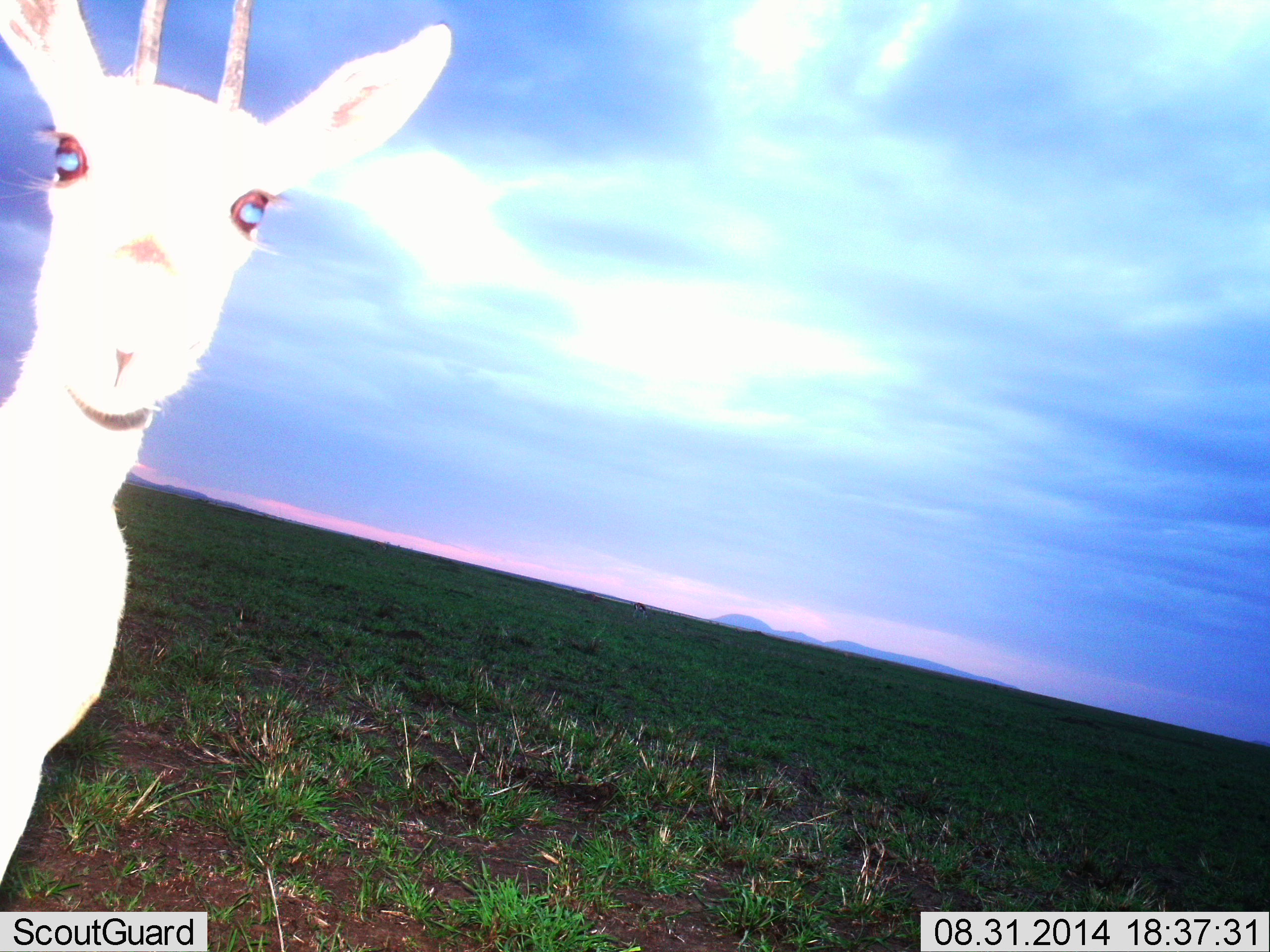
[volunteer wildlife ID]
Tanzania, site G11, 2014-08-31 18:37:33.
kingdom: Animalia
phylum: Chordata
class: Mammalia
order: Artiodactyla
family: Bovidae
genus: Eudorcas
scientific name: Eudorcas thomsonii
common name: thomson's gazelle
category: gazellethomsons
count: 1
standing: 100%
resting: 0%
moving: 0%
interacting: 10%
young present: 0%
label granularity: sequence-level